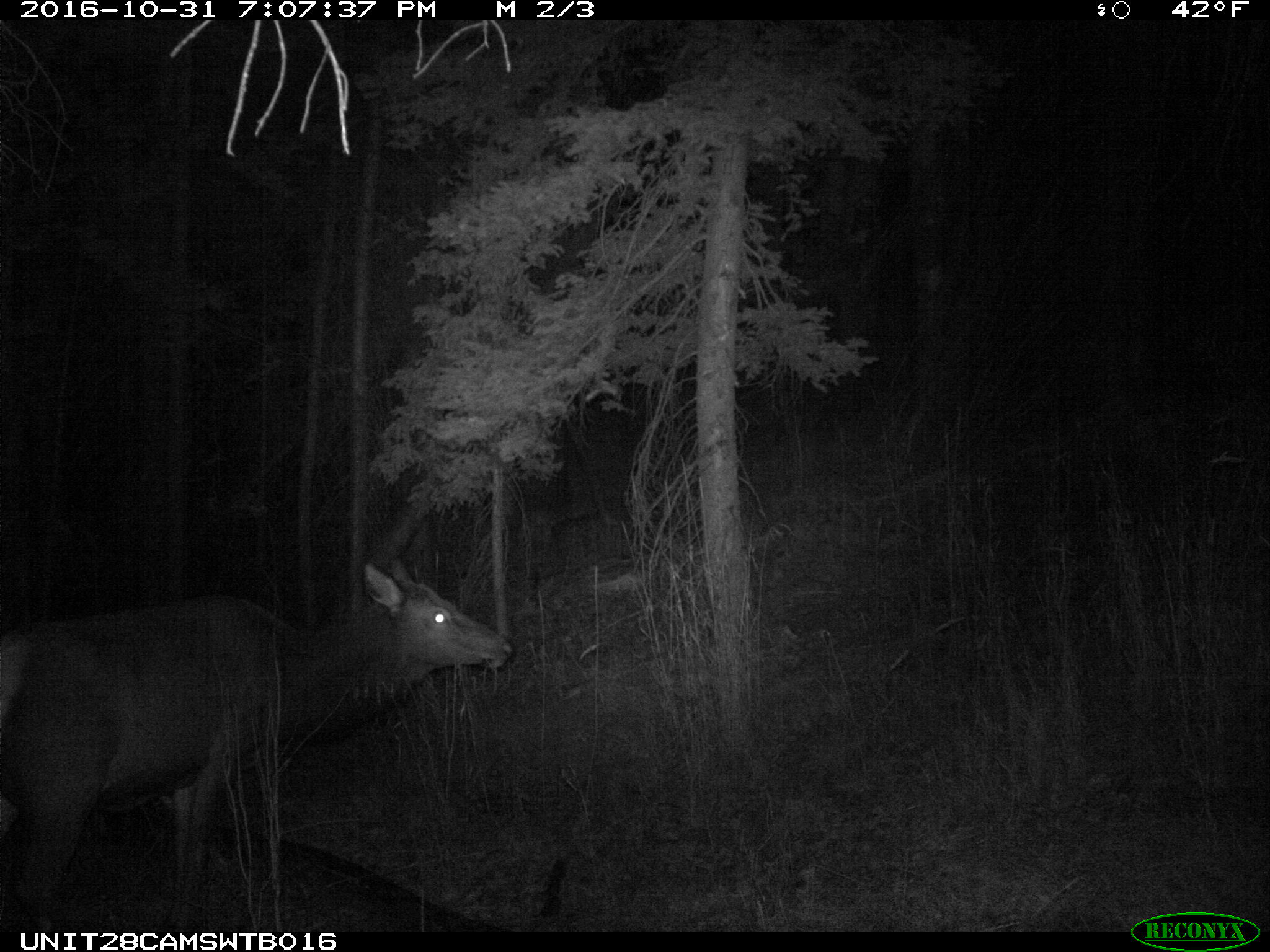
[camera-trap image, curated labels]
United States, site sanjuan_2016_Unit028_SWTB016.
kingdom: Animalia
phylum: Chordata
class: Mammalia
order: Artiodactyla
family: Cervidae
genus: Cervus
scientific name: Cervus elaphus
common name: red deer